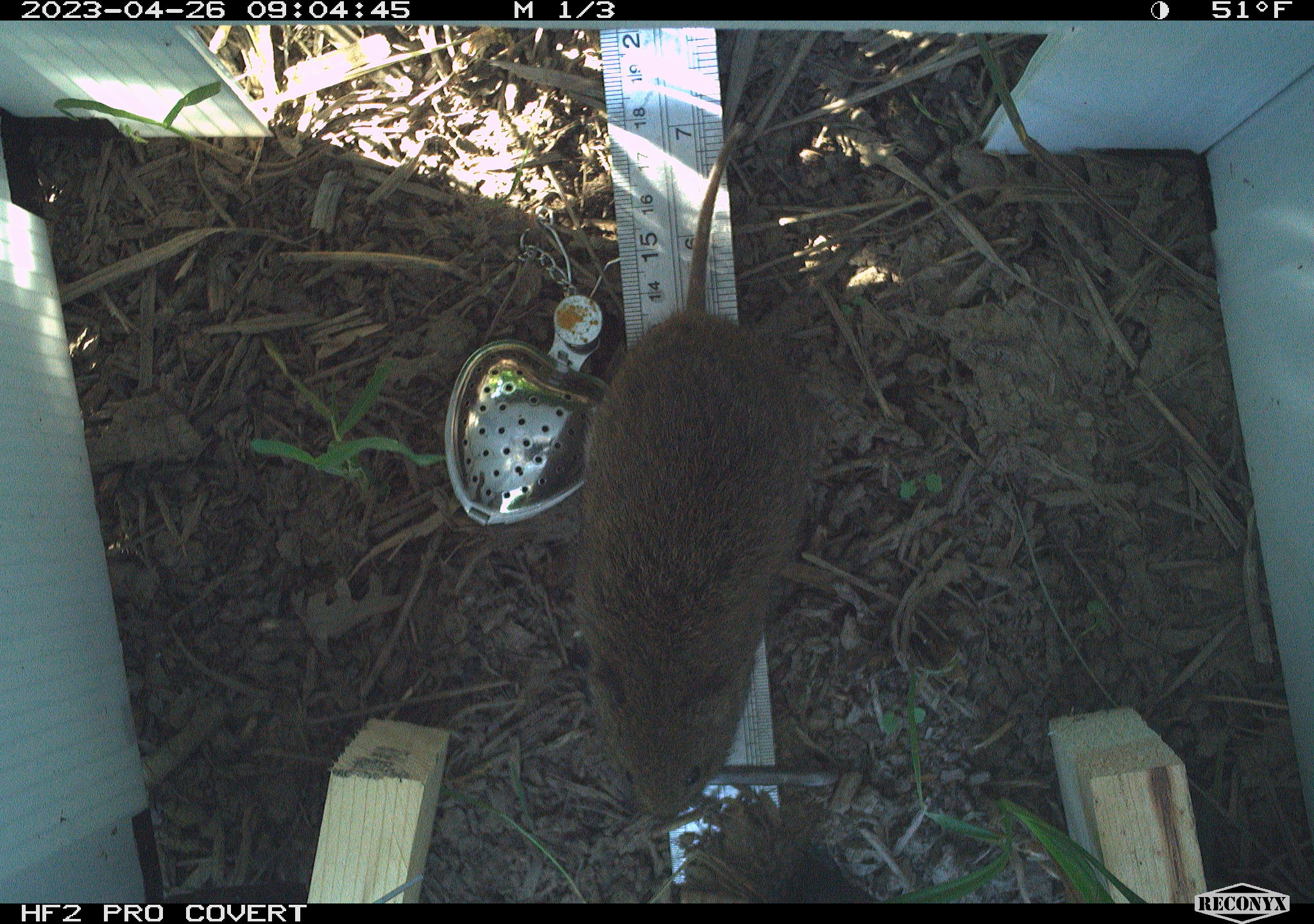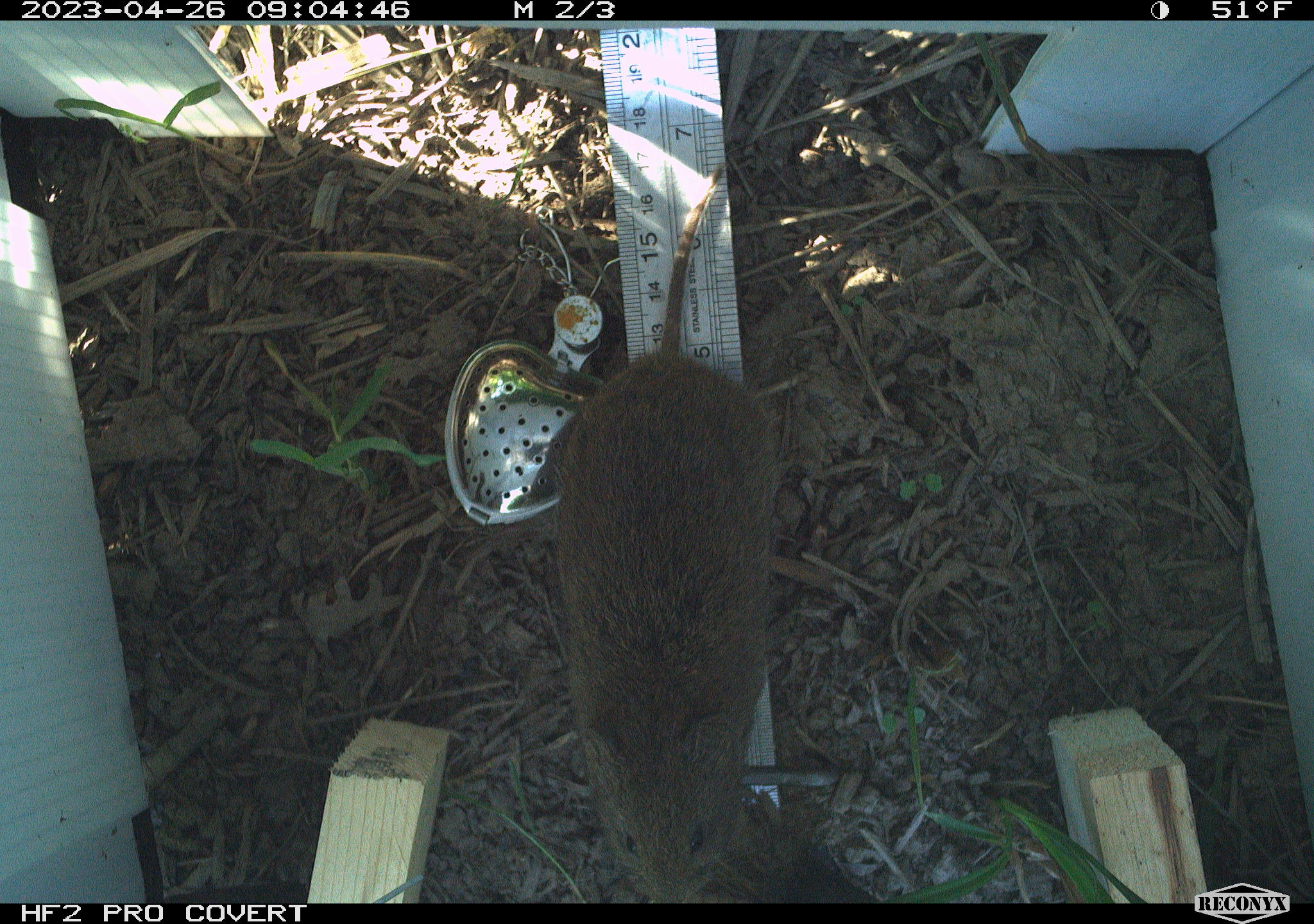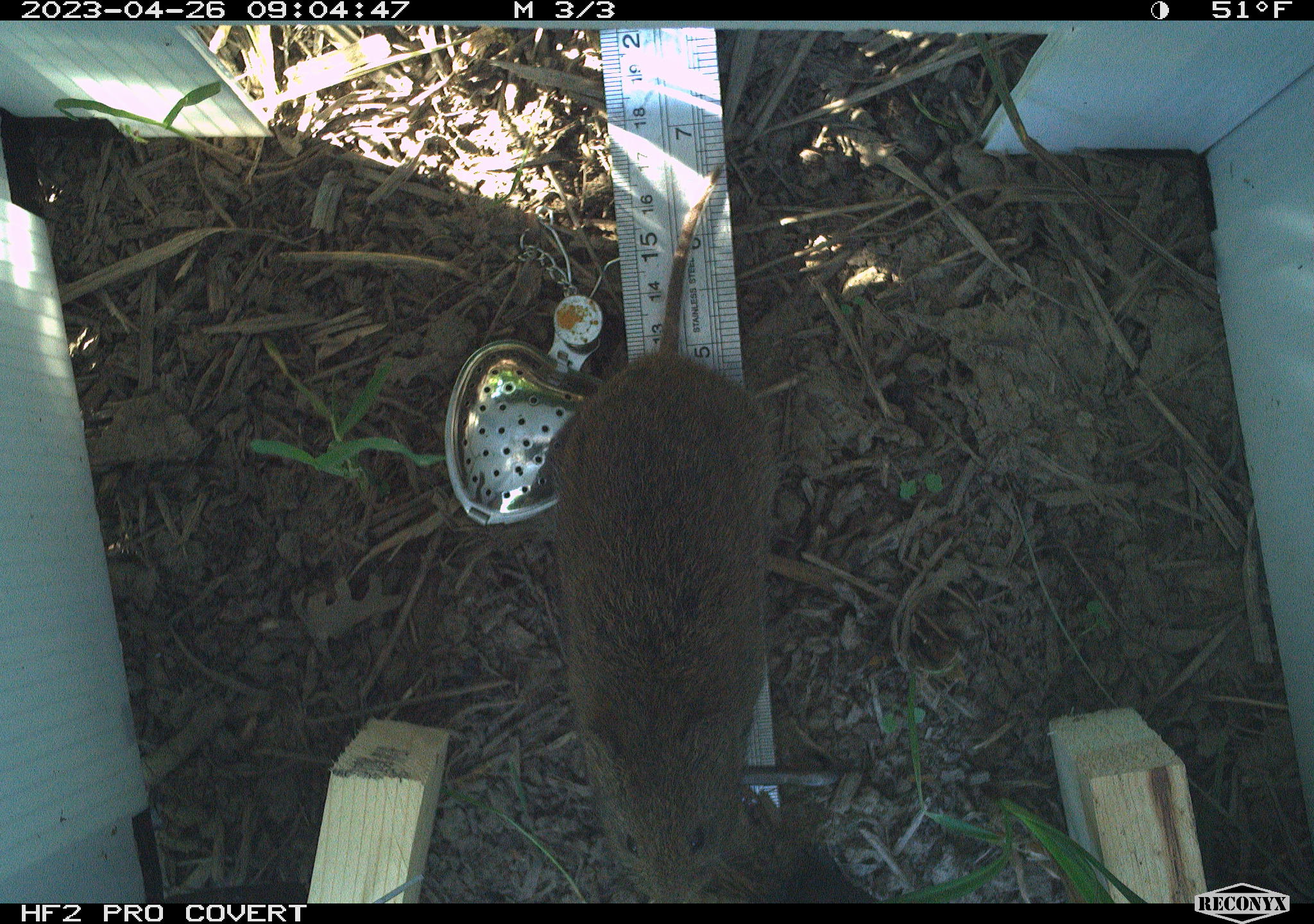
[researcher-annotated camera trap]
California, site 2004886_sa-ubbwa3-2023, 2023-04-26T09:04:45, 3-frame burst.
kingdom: Animalia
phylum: Chordata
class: Mammalia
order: Rodentia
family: Cricetidae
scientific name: Arvicolinae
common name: voles, lemmings, and muskrats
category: arvicolinae subfamily